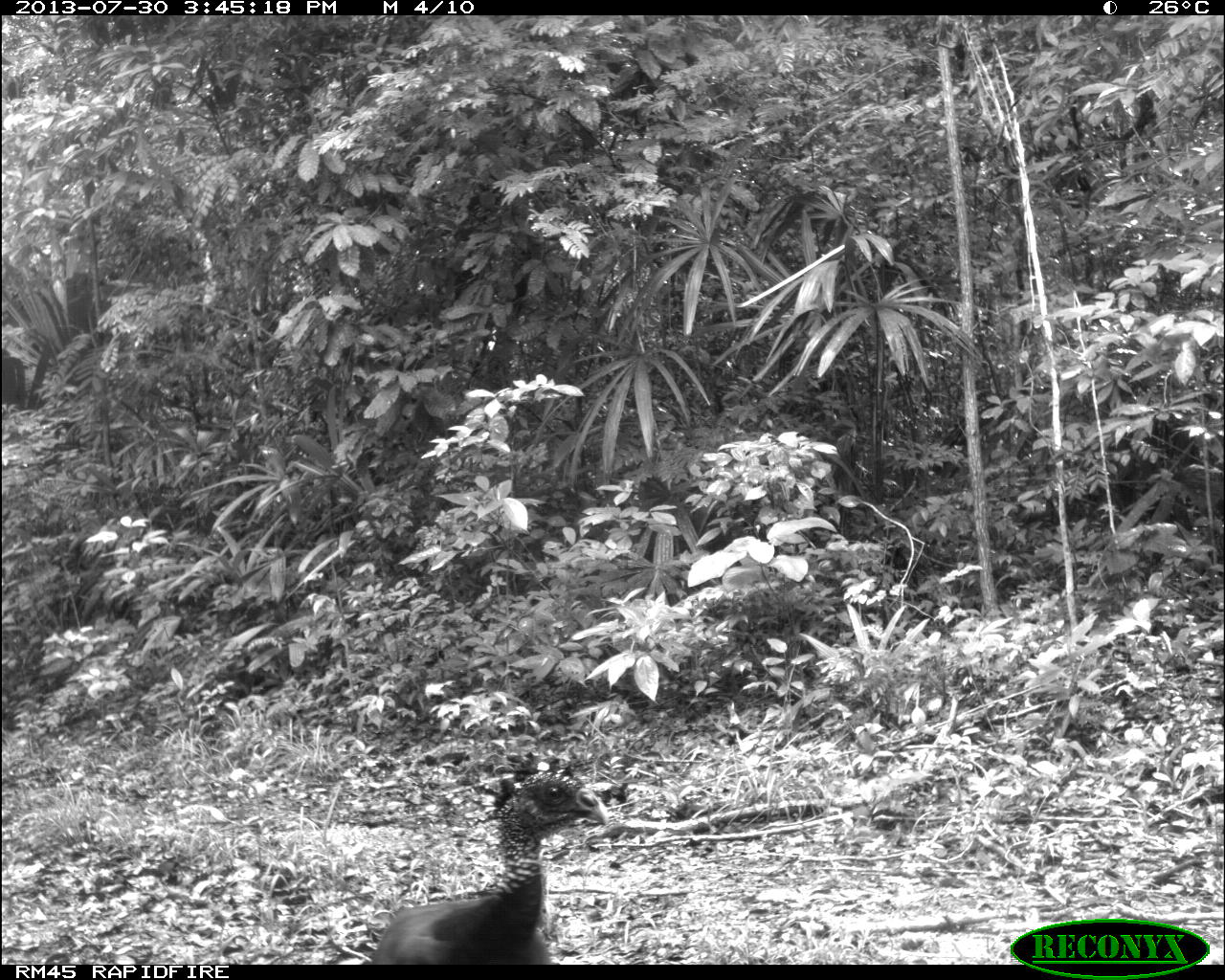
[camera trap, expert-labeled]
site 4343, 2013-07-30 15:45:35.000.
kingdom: Animalia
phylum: Chordata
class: Aves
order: Galliformes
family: Cracidae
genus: Crax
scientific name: Crax rubra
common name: great curassow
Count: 1.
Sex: female.